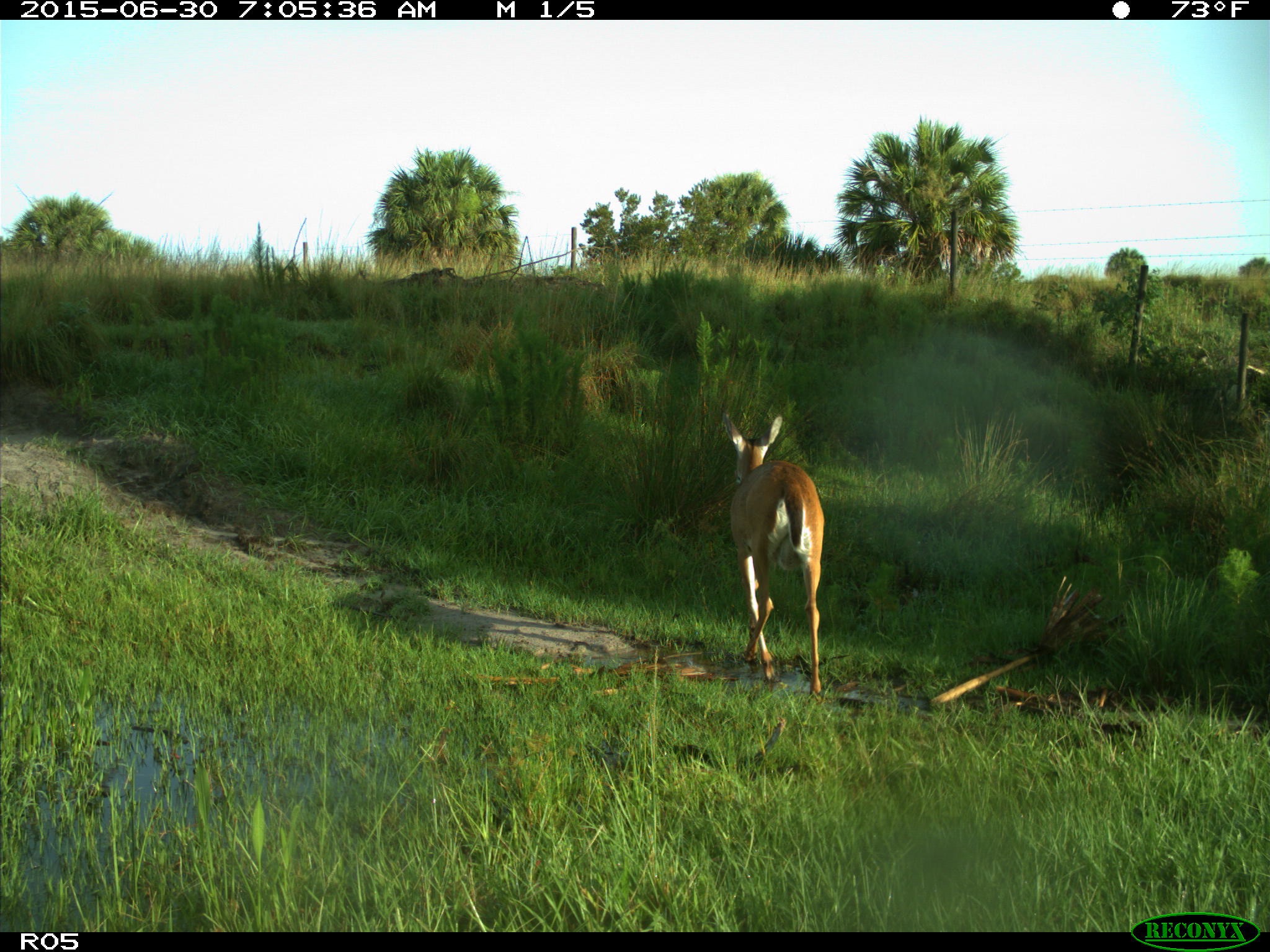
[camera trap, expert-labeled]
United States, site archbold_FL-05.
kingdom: Animalia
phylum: Chordata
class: Mammalia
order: Artiodactyla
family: Cervidae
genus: Odocoileus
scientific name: Odocoileus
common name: deer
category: unidentified deer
Unidentified deer (deer) (Odocoileus).